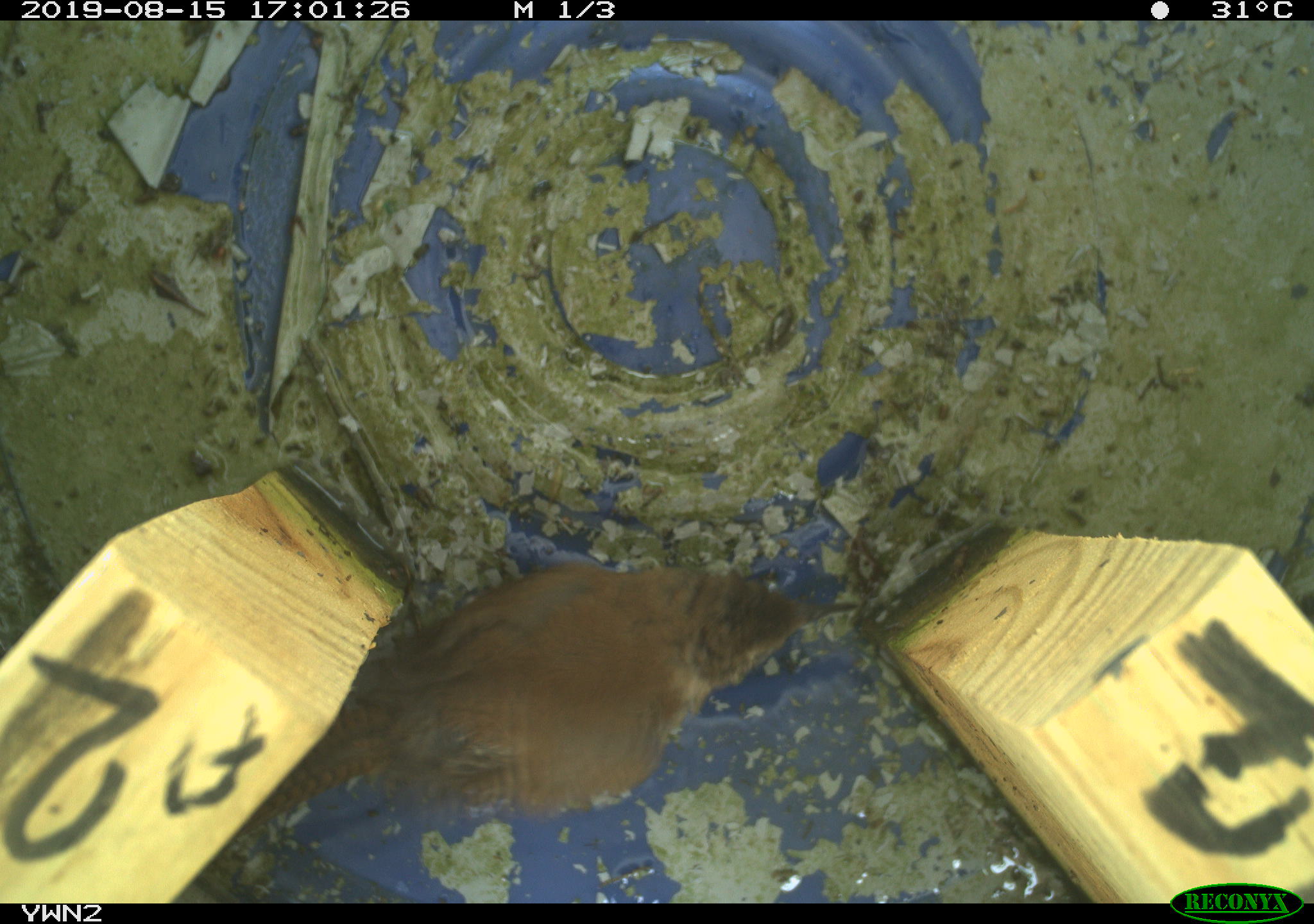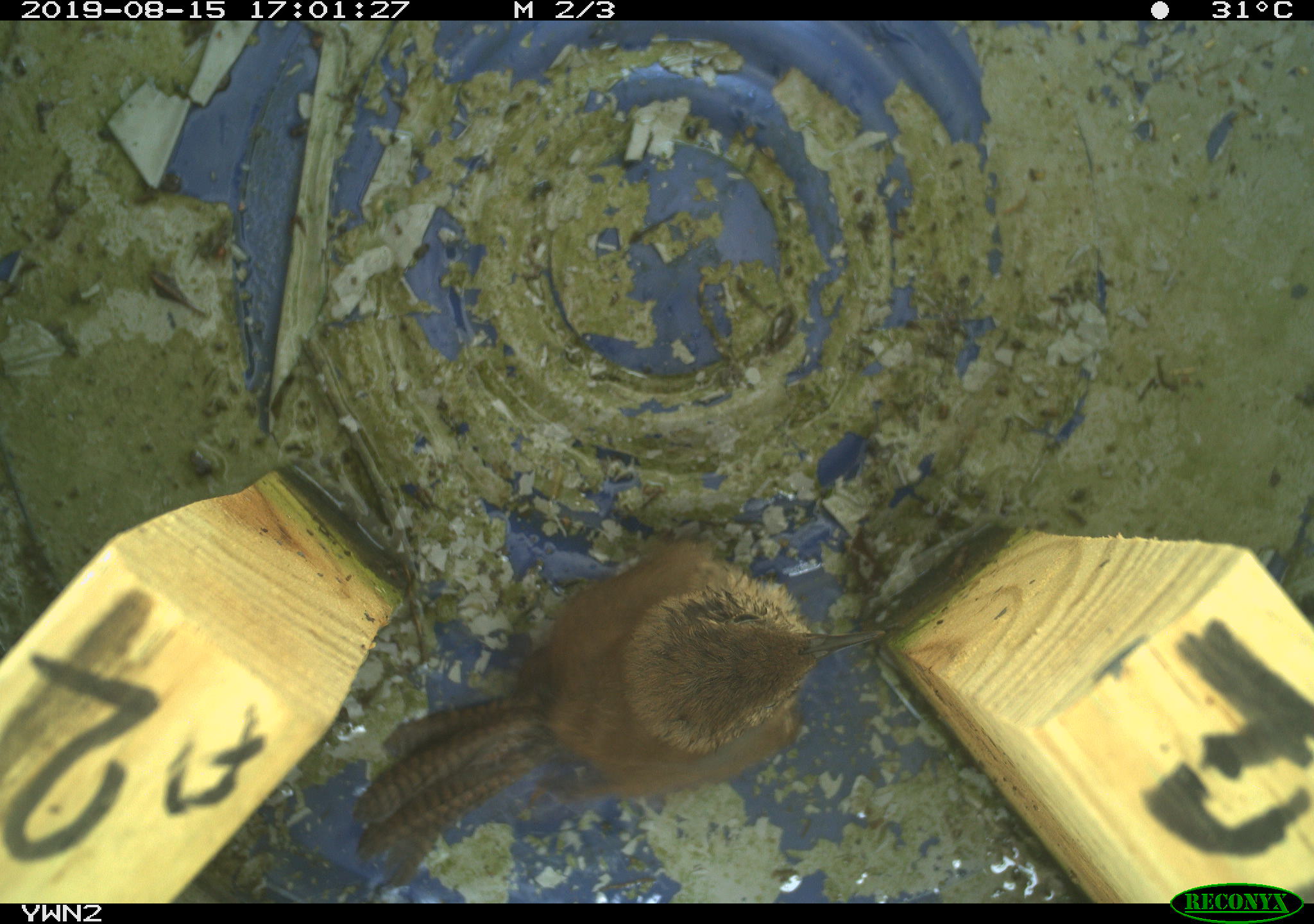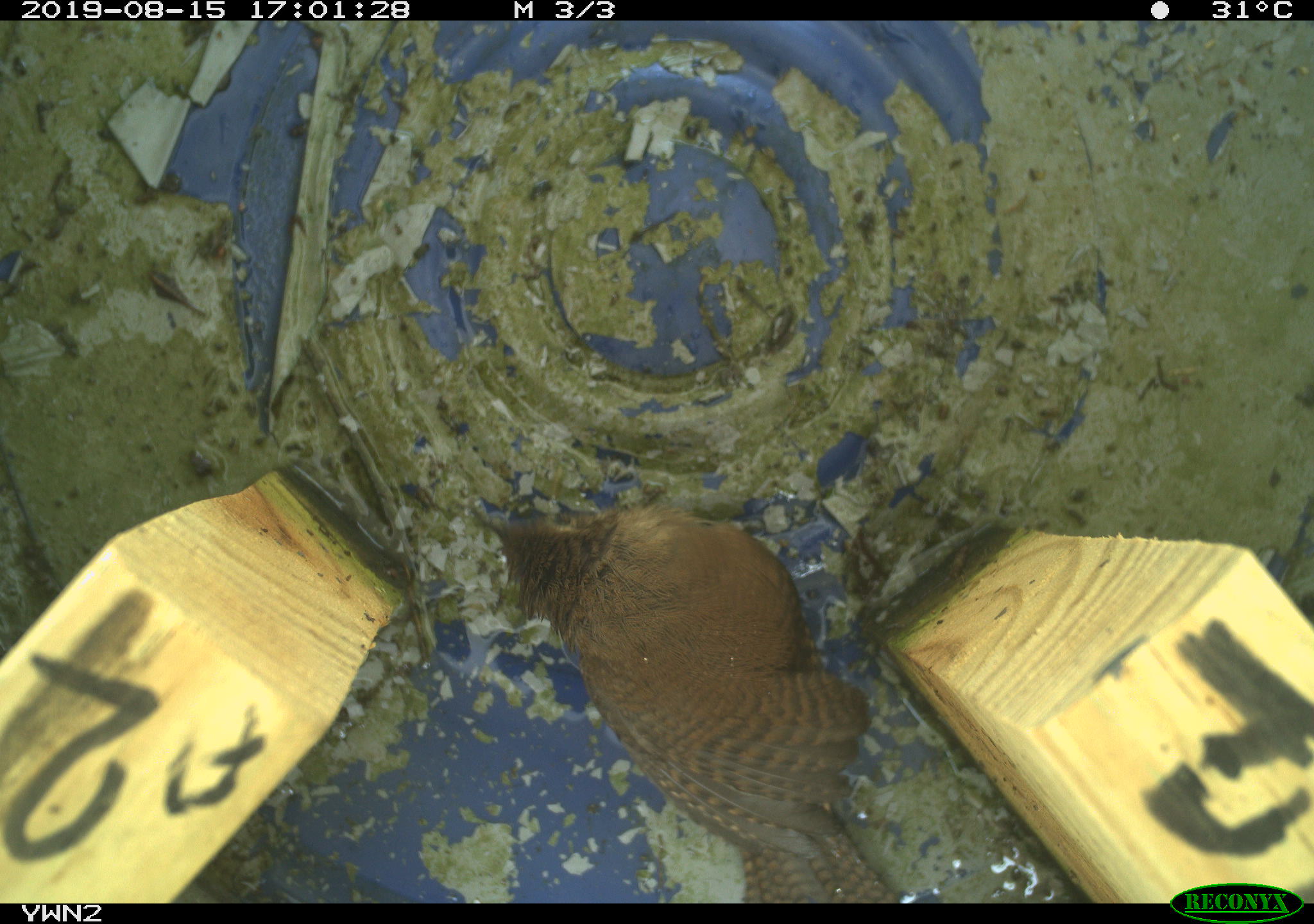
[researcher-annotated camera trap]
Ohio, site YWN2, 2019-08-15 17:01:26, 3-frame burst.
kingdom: Animalia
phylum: Chordata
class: Aves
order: Passeriformes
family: Troglodytidae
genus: Troglodytes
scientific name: Troglodytes aedon aedon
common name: northern house wren